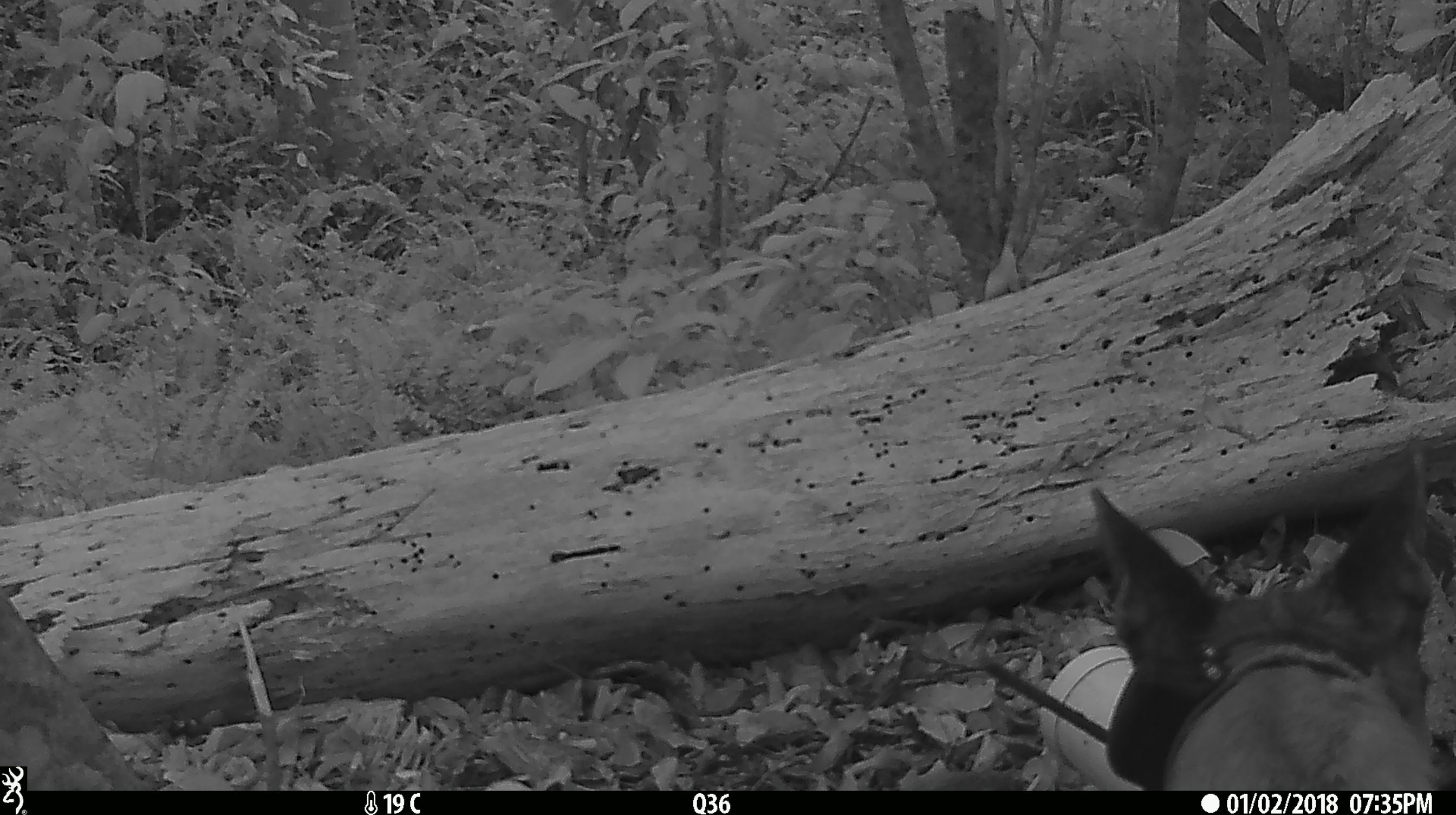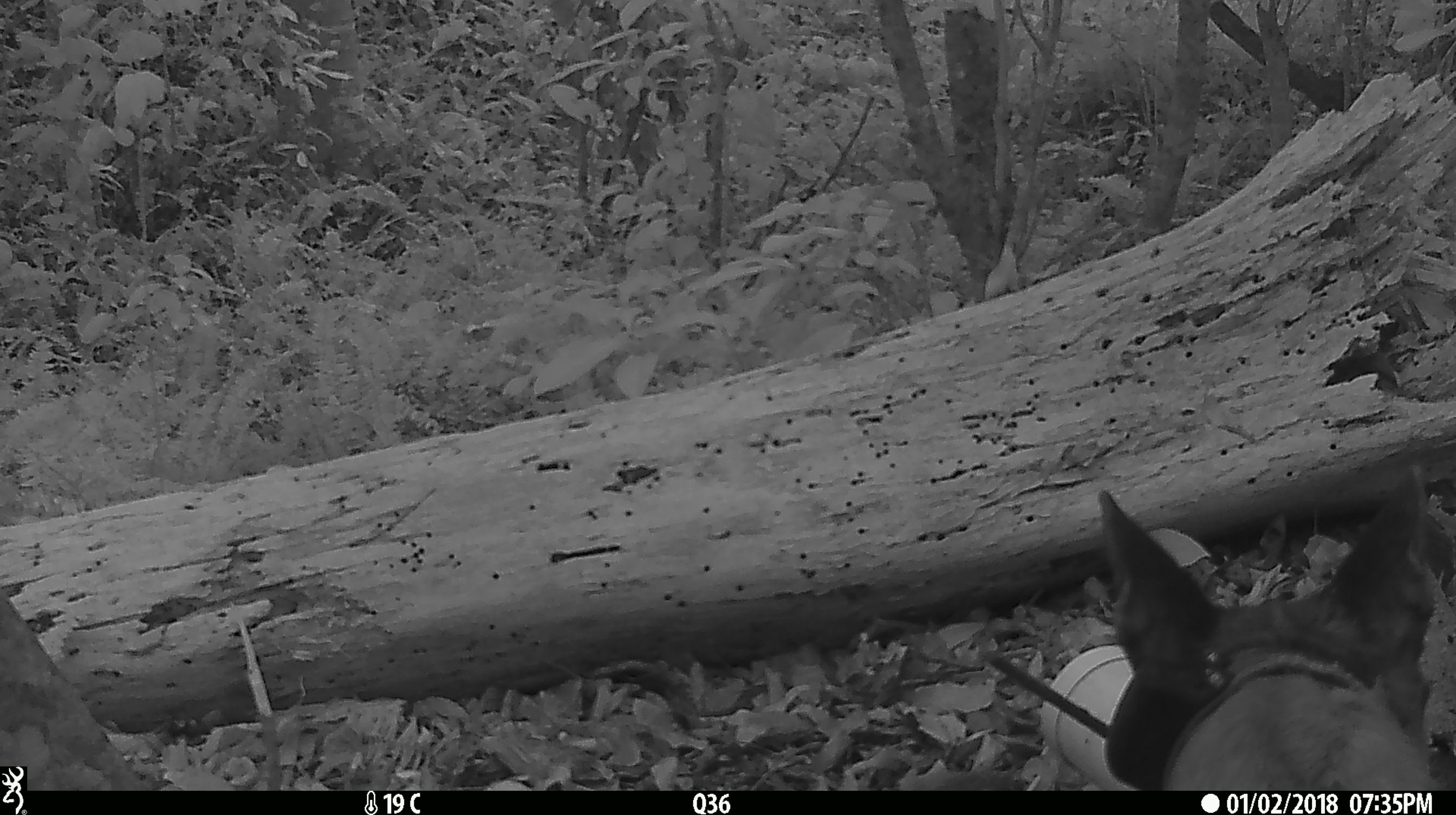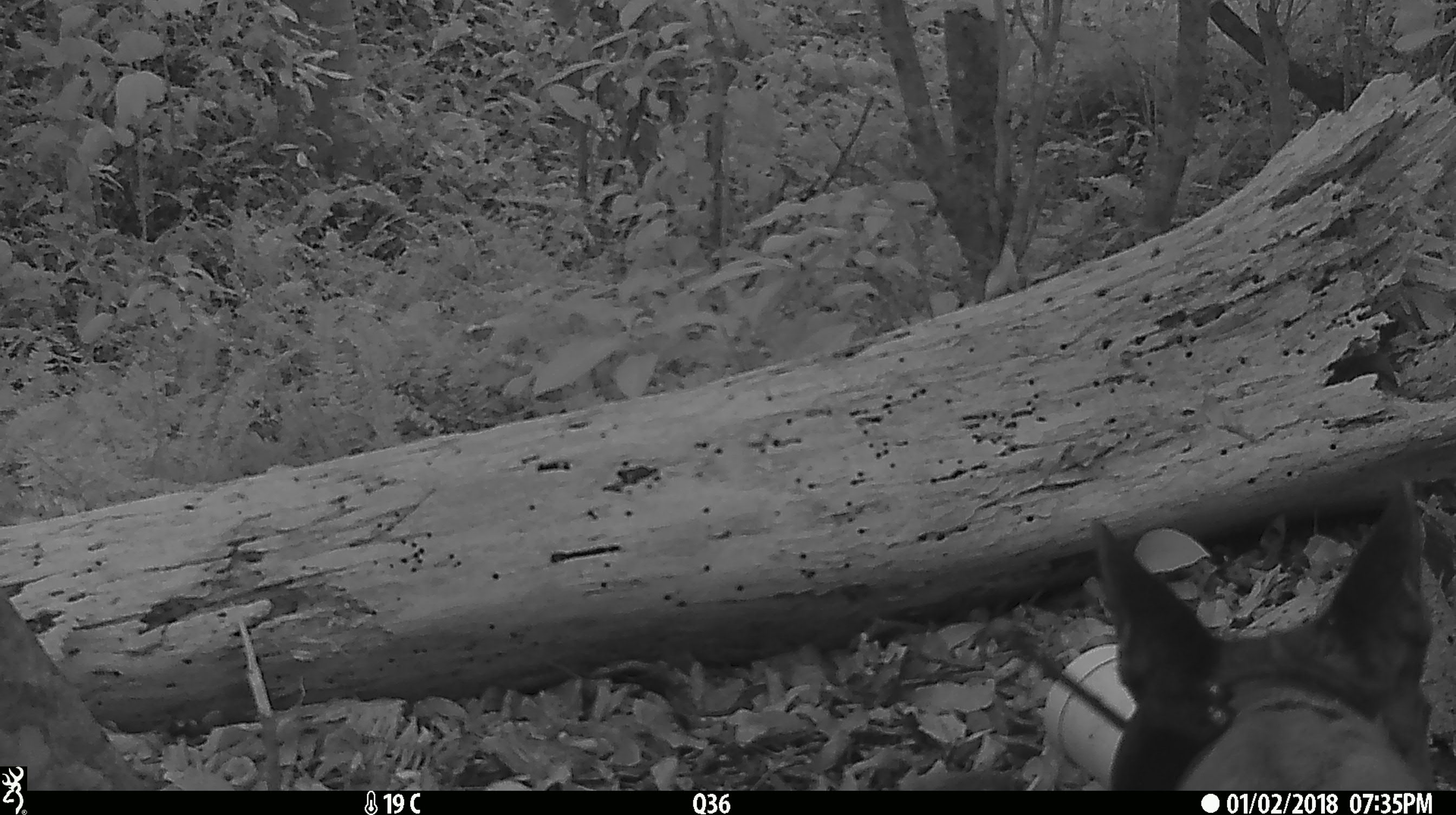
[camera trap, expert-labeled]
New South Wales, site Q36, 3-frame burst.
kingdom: Animalia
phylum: Chordata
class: Mammalia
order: Carnivora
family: Canidae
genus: Canis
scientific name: Canis familiaris dingo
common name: dingo